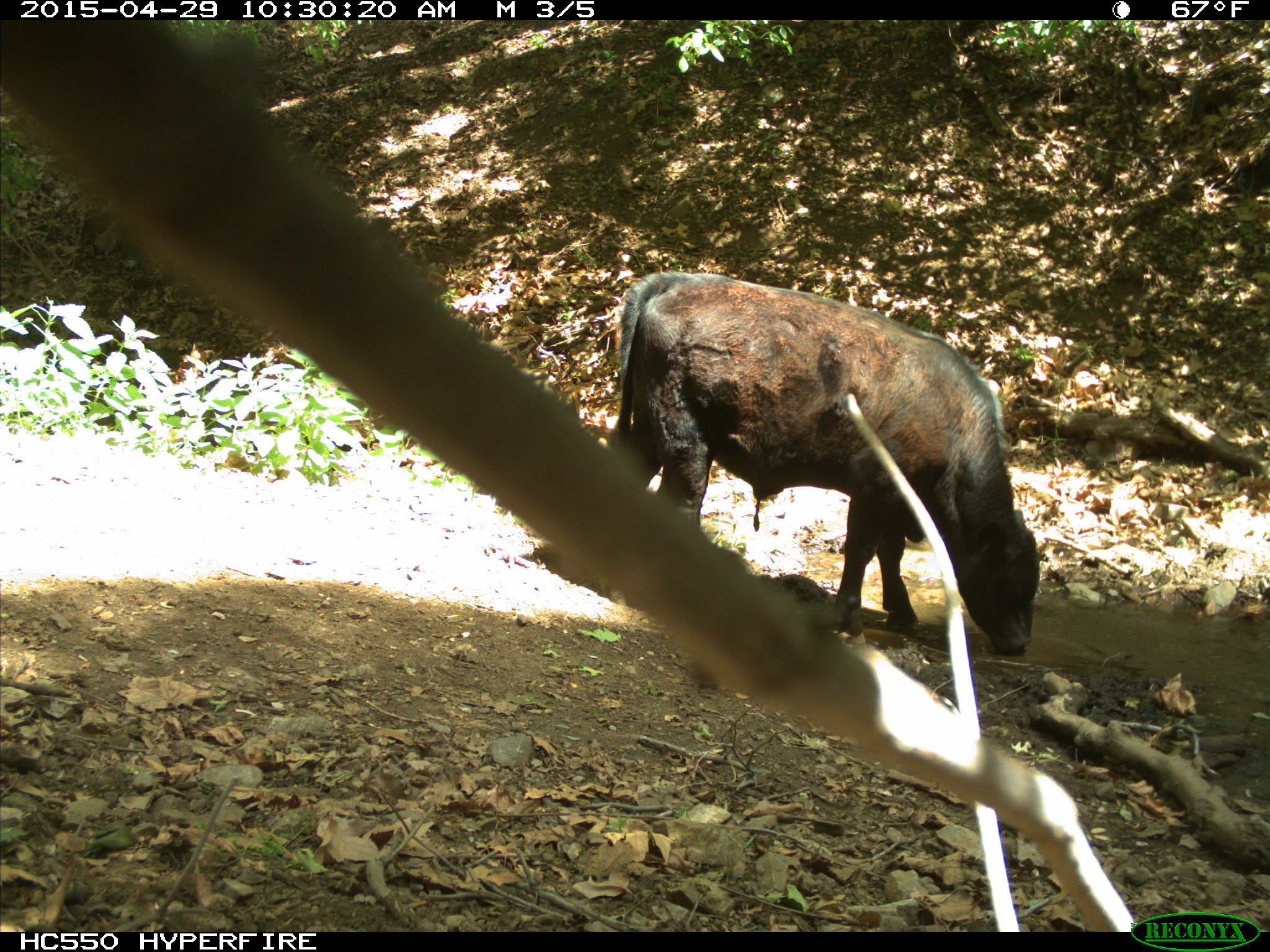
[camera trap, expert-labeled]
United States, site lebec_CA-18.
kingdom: Animalia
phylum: Chordata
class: Mammalia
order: Artiodactyla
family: Bovidae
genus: Bos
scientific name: Bos taurus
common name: domestic cow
Bos taurus (domestic cow).